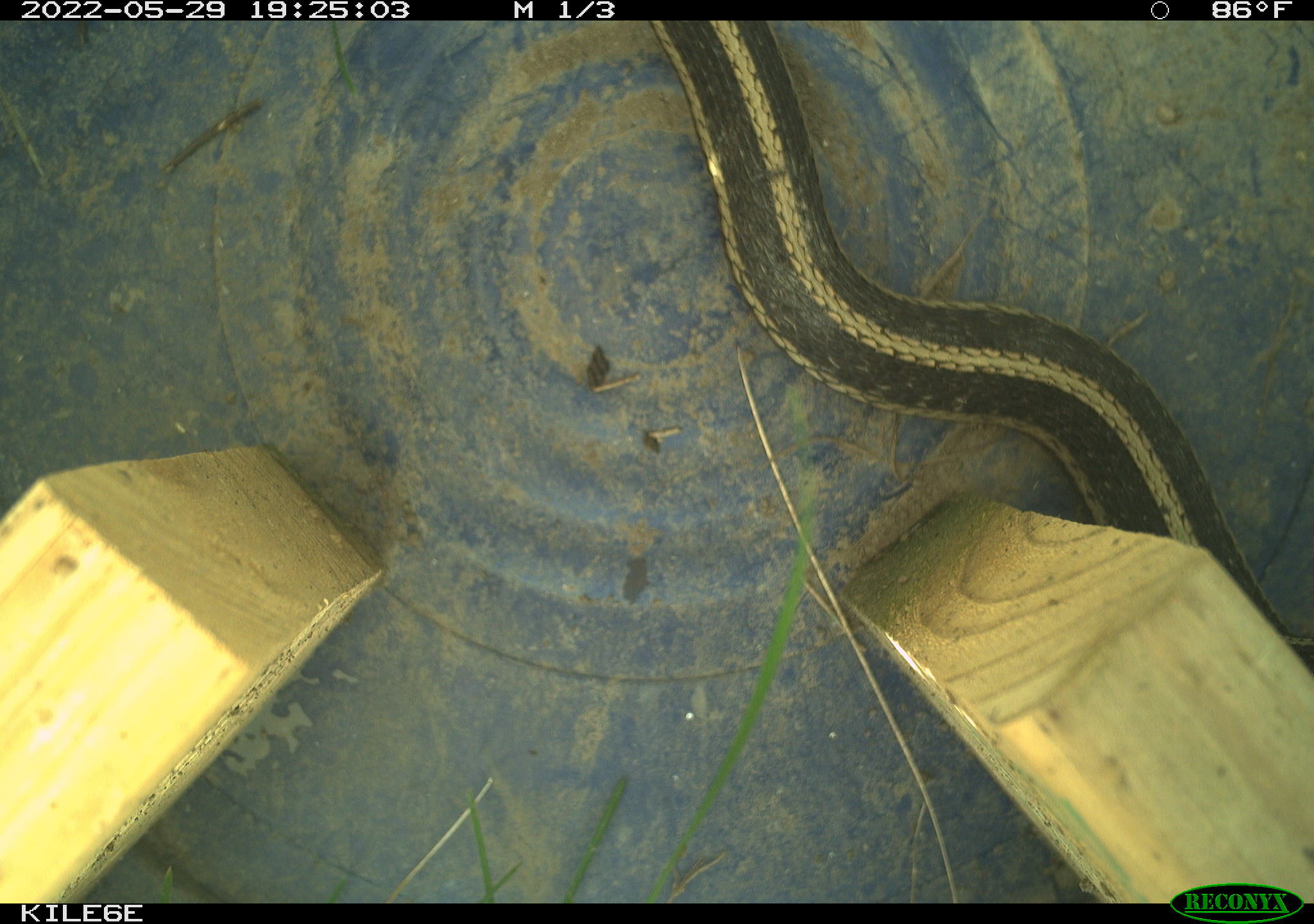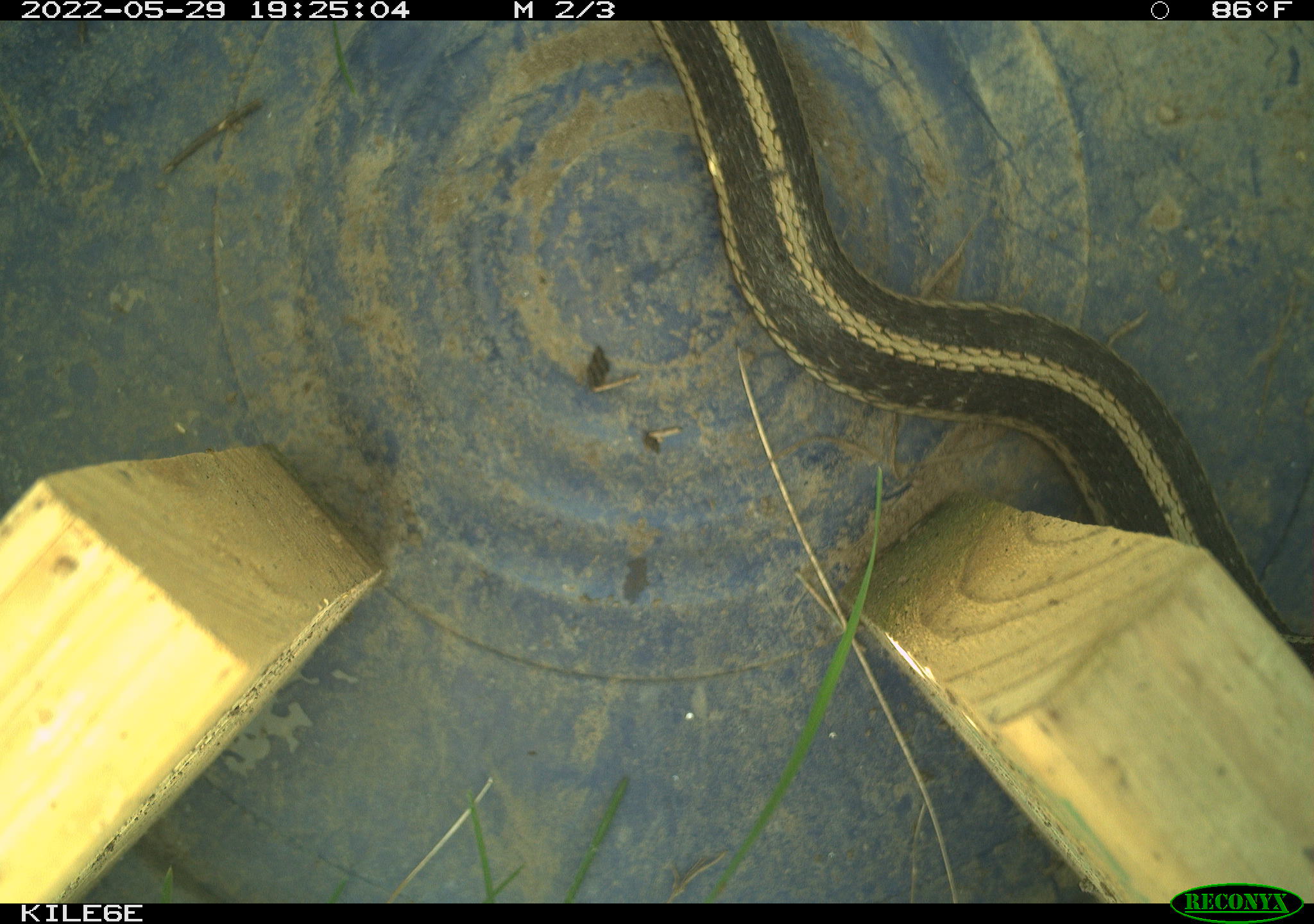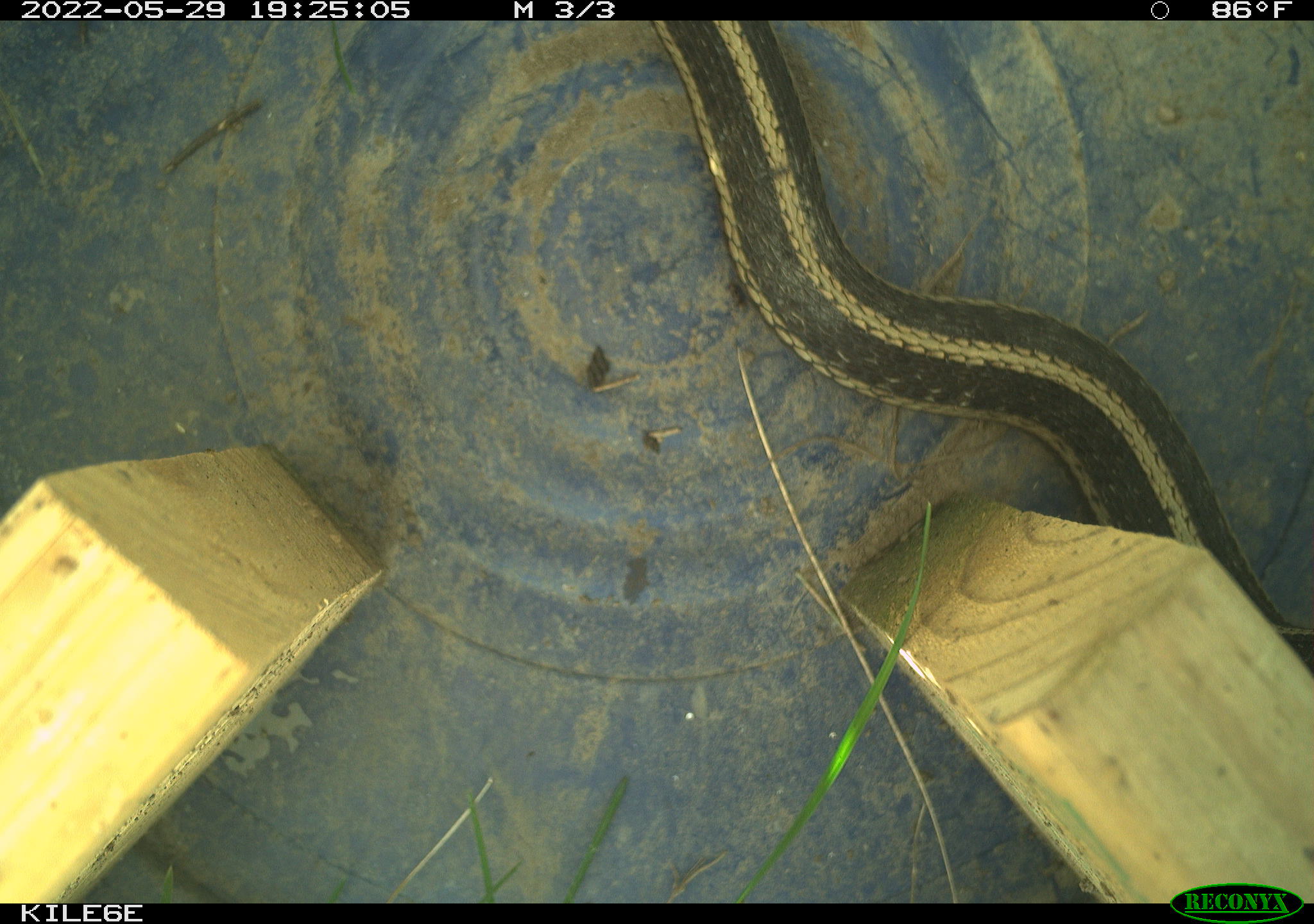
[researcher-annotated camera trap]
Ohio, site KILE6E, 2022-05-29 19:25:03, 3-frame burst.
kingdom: Animalia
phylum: Chordata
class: Reptilia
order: Squamata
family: Colubridae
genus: Thamnophis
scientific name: Thamnophis sirtalis sirtalis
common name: eastern gartersnake